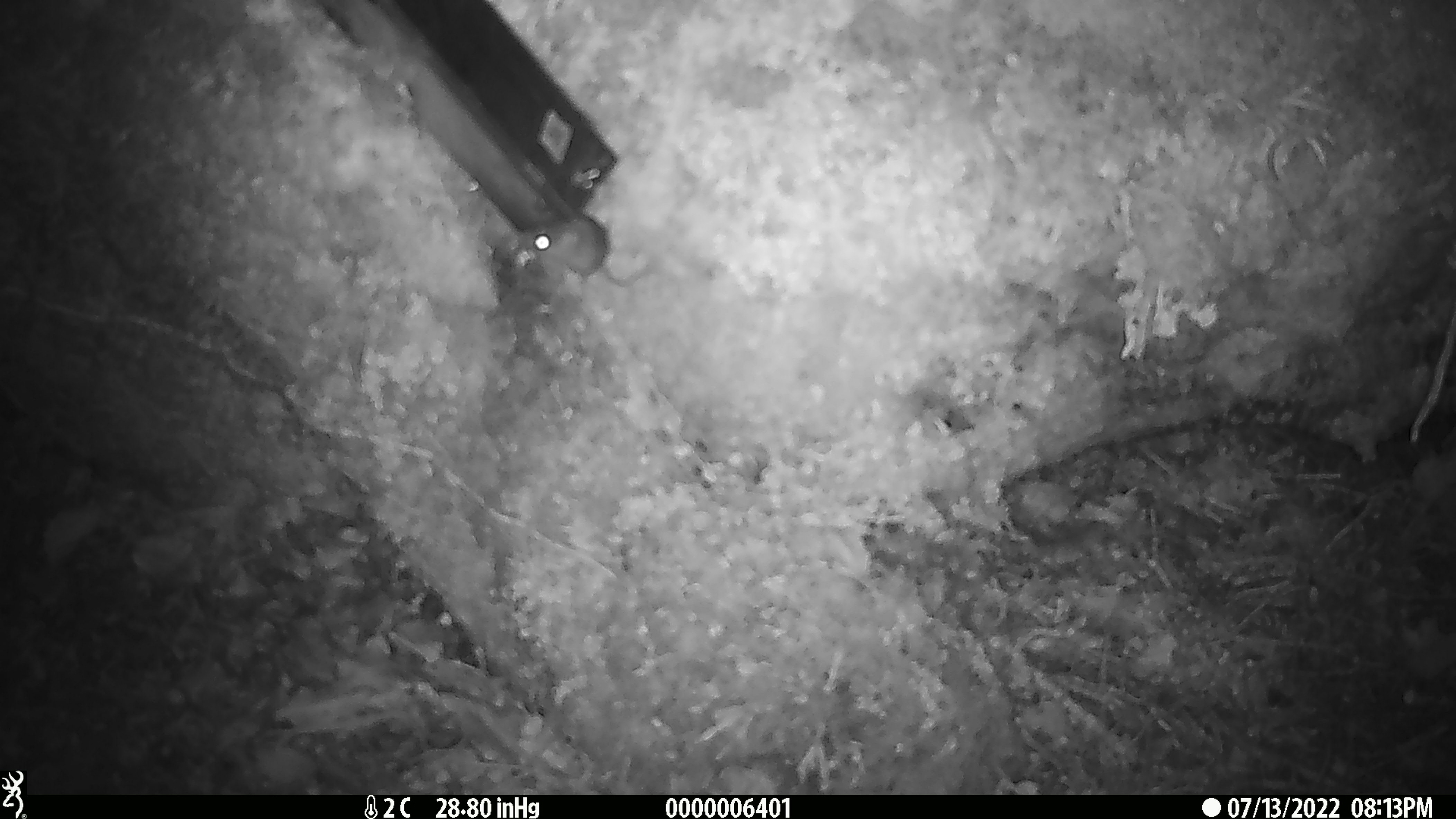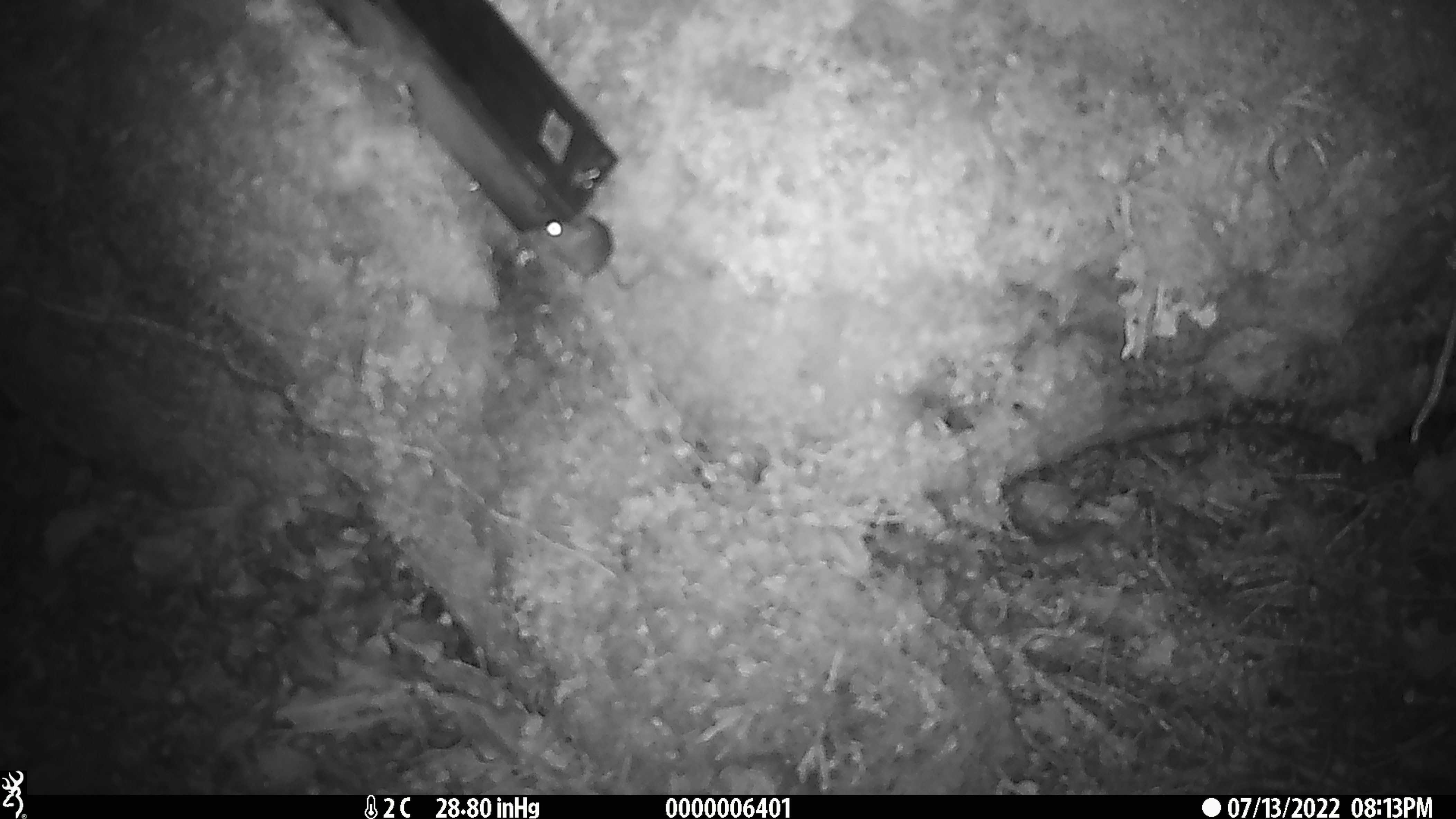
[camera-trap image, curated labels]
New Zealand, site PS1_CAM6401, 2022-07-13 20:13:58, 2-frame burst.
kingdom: Animalia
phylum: Chordata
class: Mammalia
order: Rodentia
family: Muridae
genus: Mus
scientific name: Mus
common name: mouse